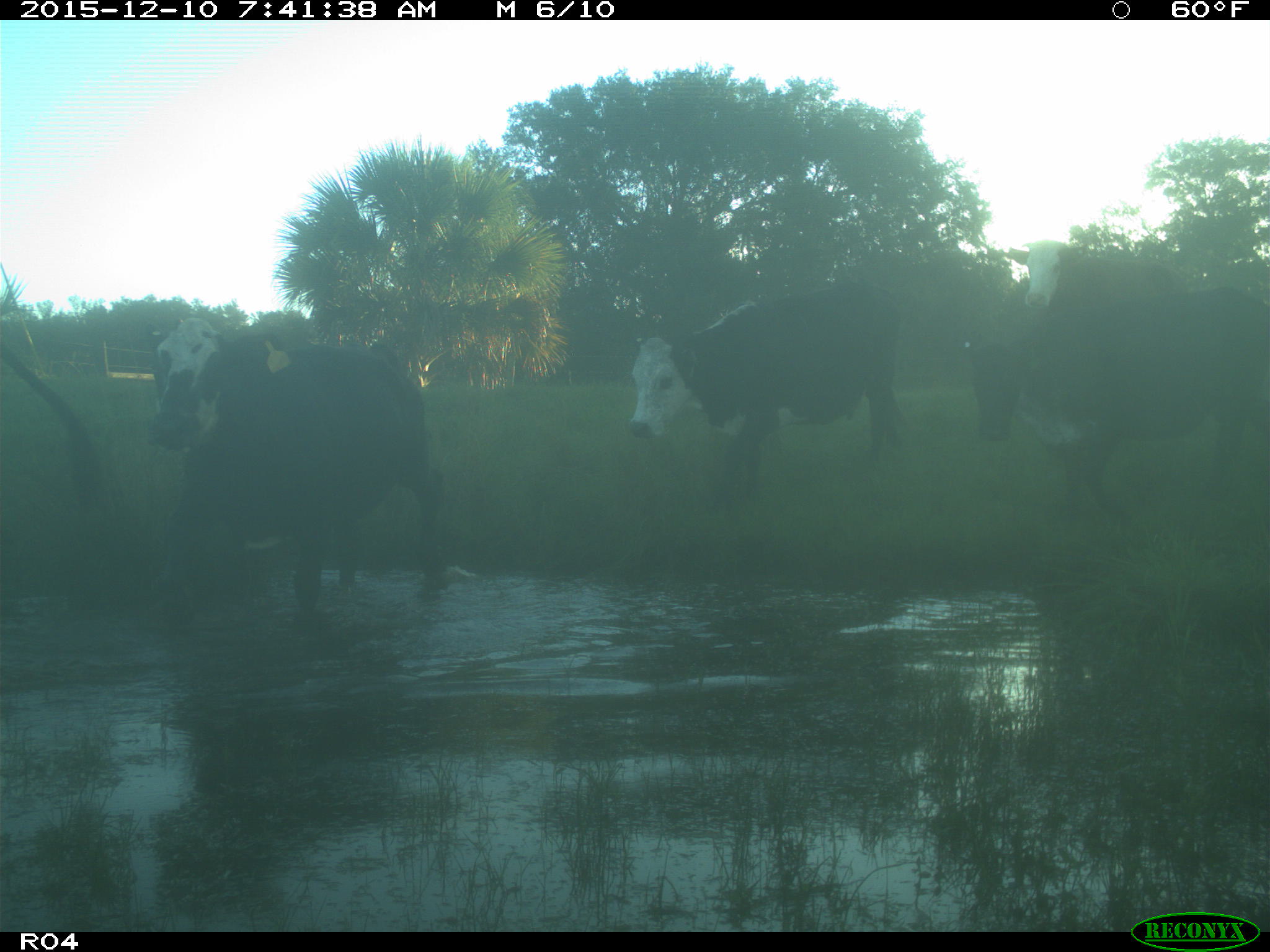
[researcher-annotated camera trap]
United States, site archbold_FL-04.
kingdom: Animalia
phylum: Chordata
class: Mammalia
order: Artiodactyla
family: Bovidae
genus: Bos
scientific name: Bos taurus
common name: domestic cow